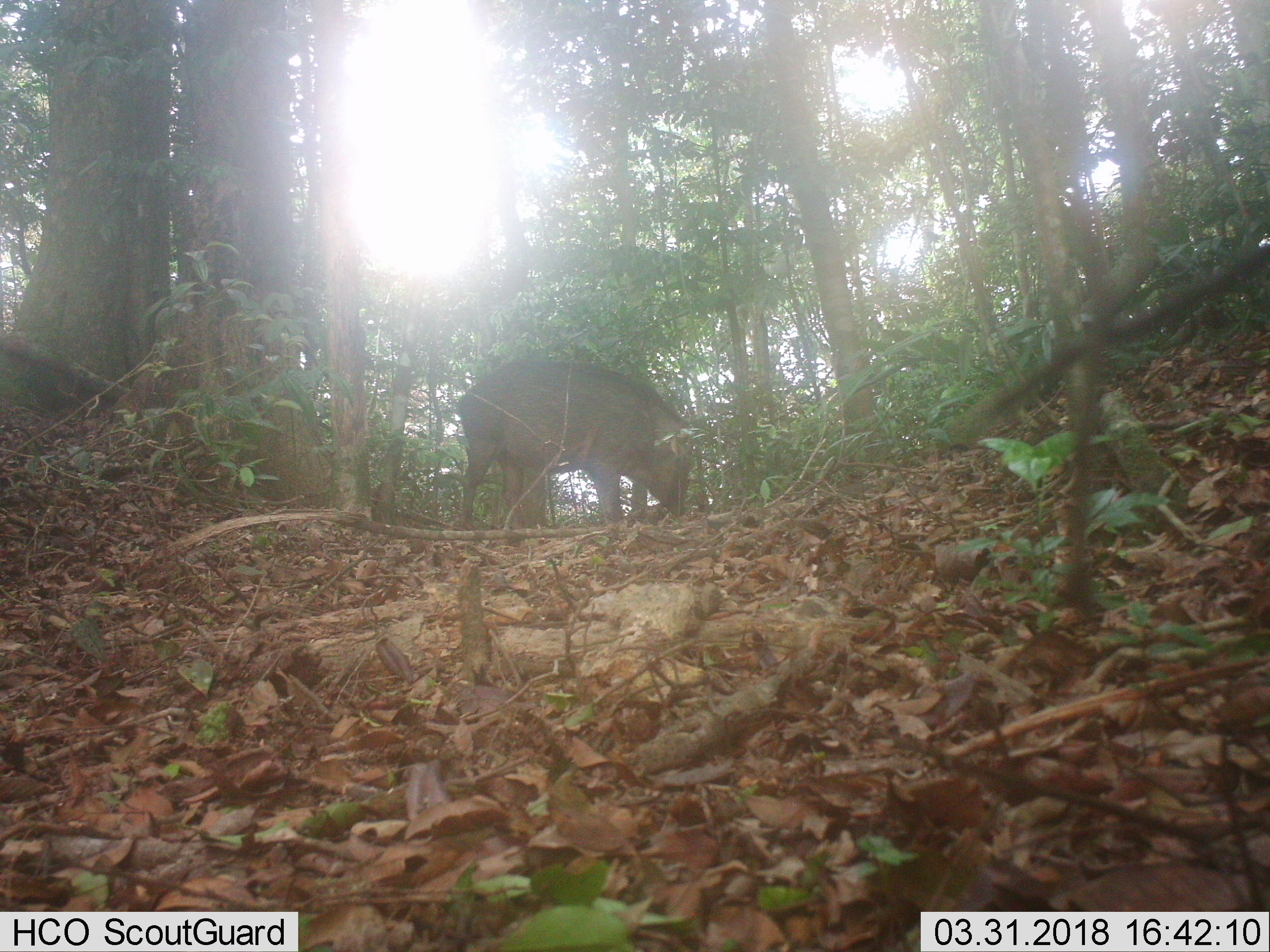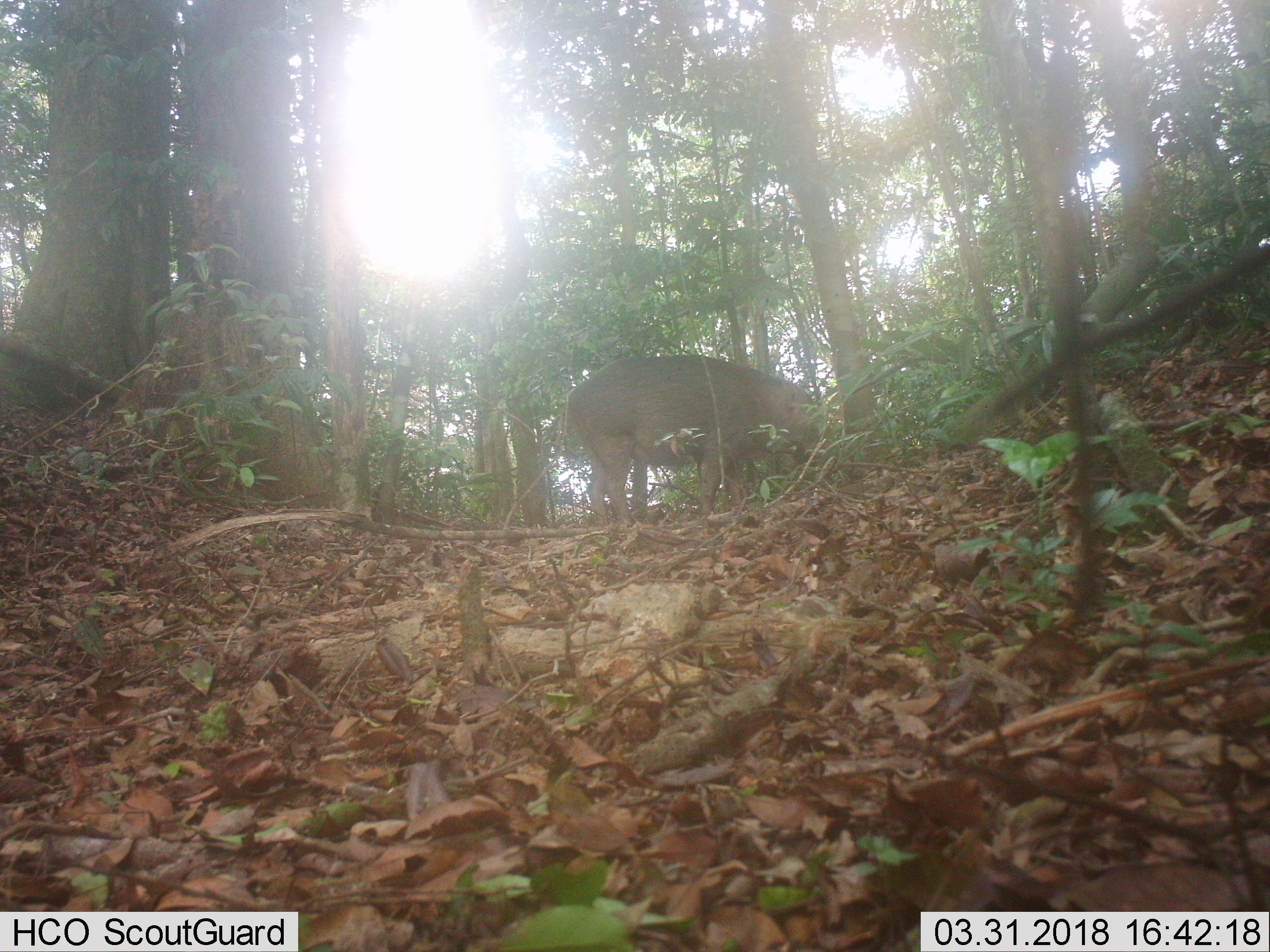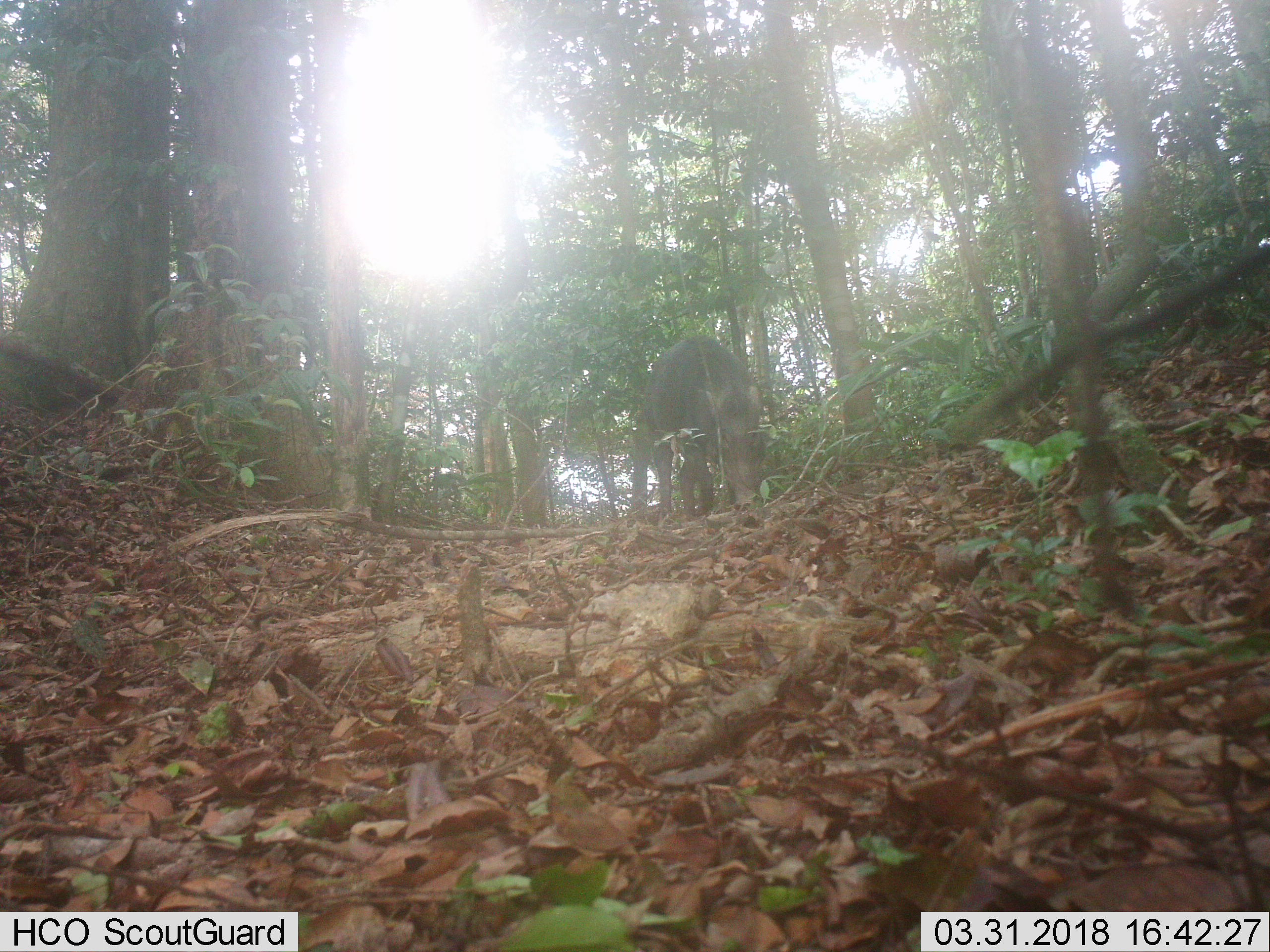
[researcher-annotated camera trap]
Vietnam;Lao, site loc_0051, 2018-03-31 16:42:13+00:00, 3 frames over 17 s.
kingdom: Animalia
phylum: Chordata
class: Mammalia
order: Artiodactyla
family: Suidae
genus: Sus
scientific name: Sus scrofa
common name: eurasian wild pig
Eurasian wild pig (Sus scrofa). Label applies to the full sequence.